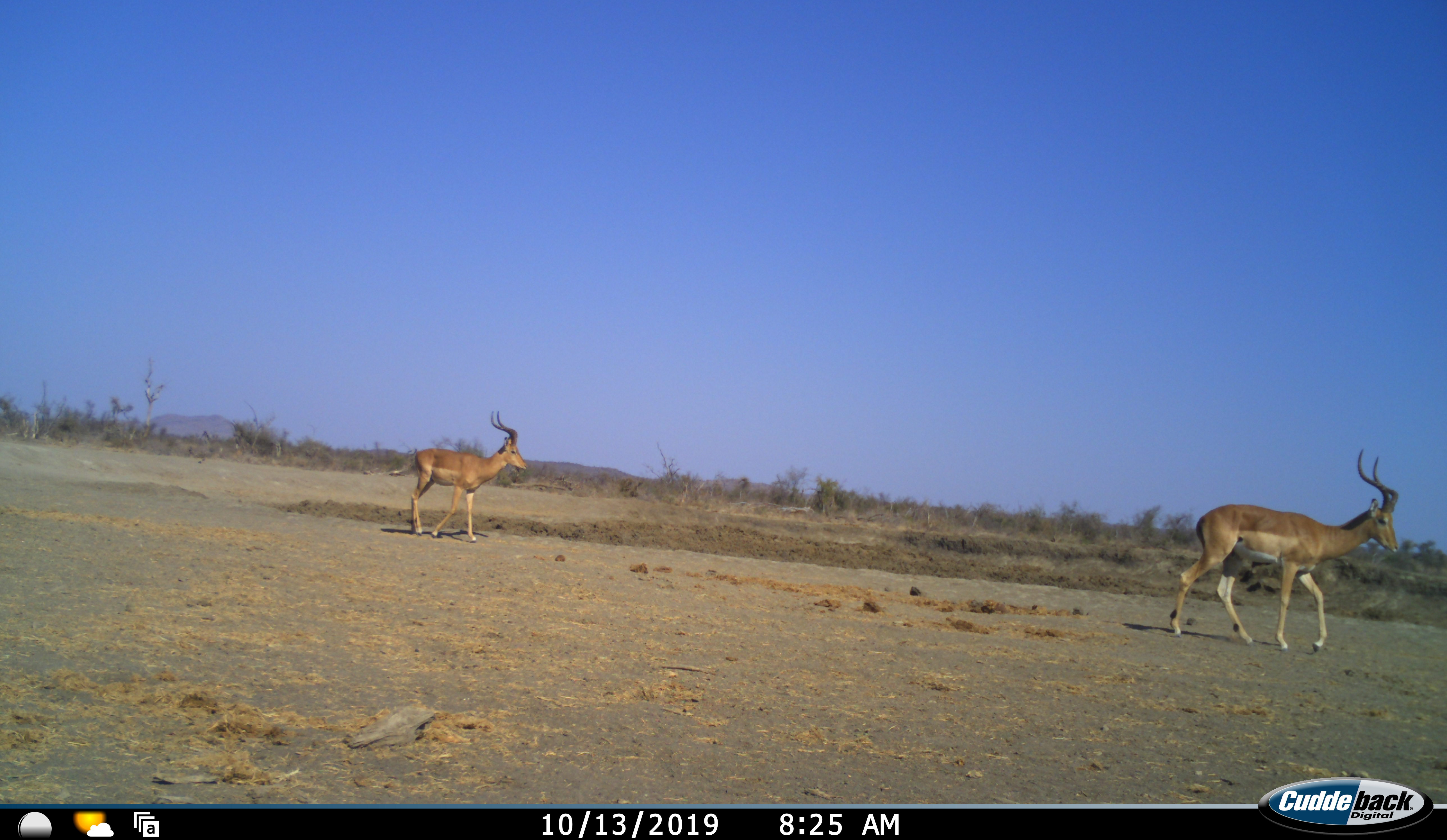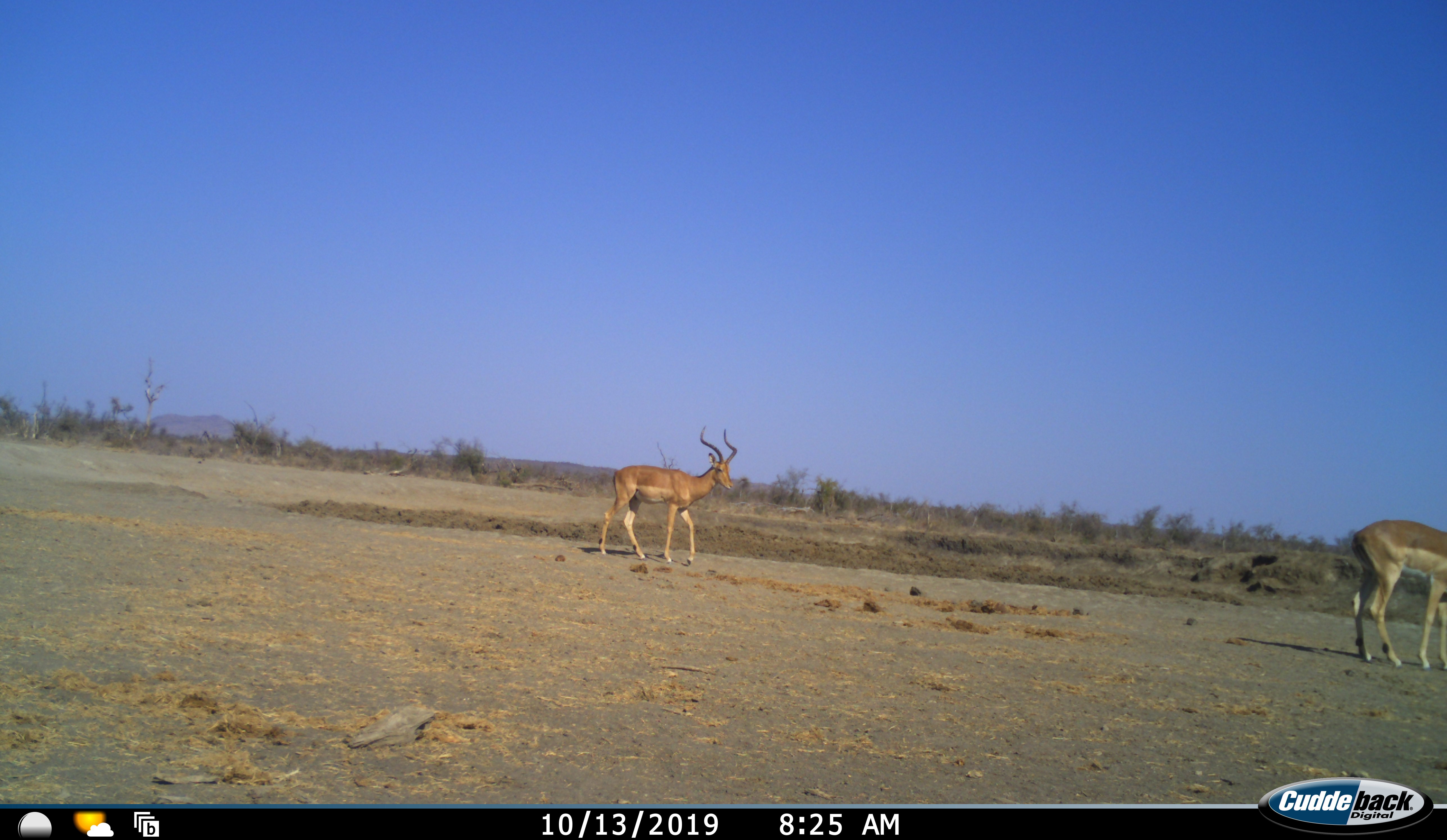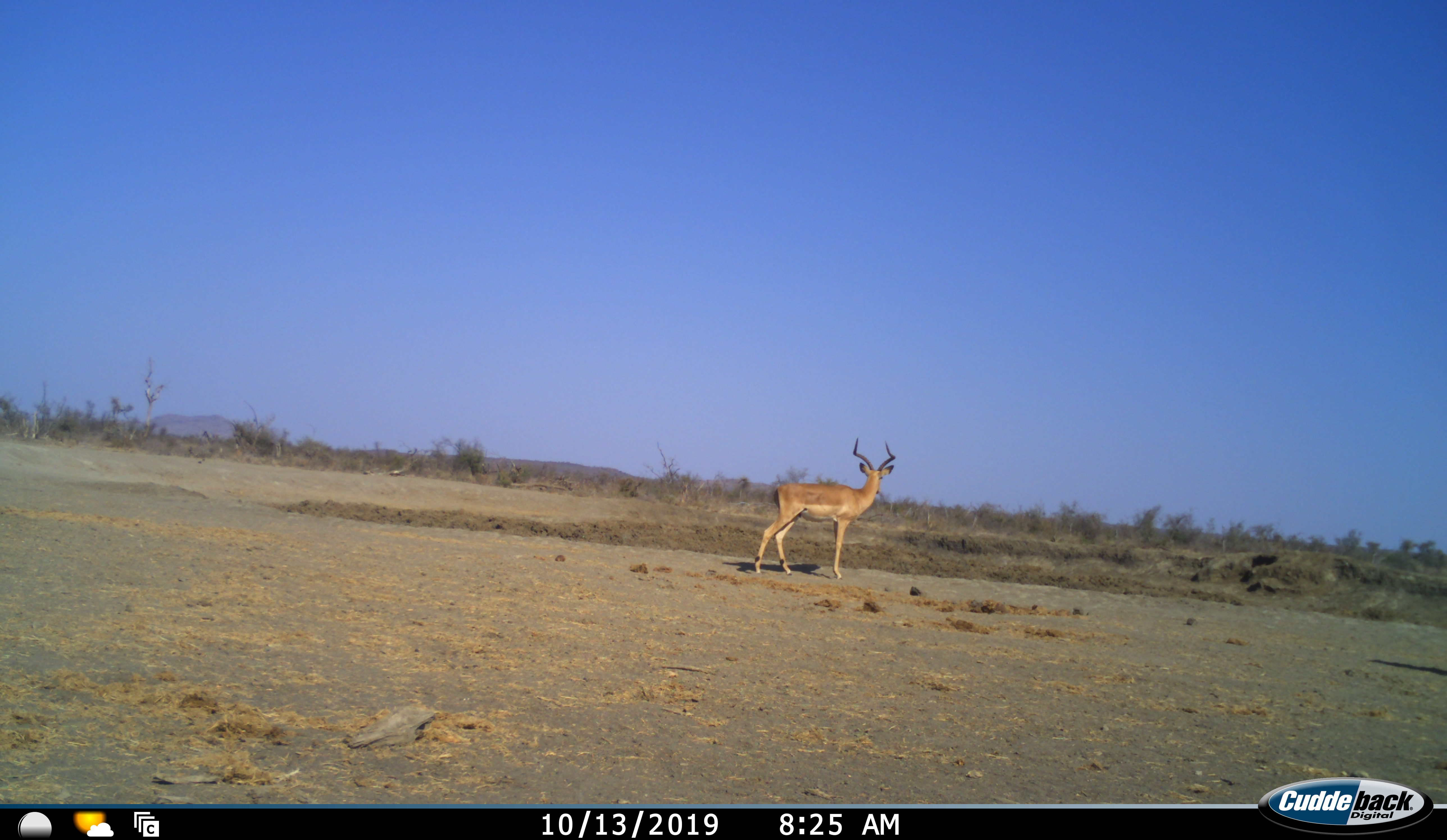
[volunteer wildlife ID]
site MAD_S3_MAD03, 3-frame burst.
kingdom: Animalia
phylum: Chordata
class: Mammalia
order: Artiodactyla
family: Bovidae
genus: Aepyceros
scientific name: Aepyceros melampus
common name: impala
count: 2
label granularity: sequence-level